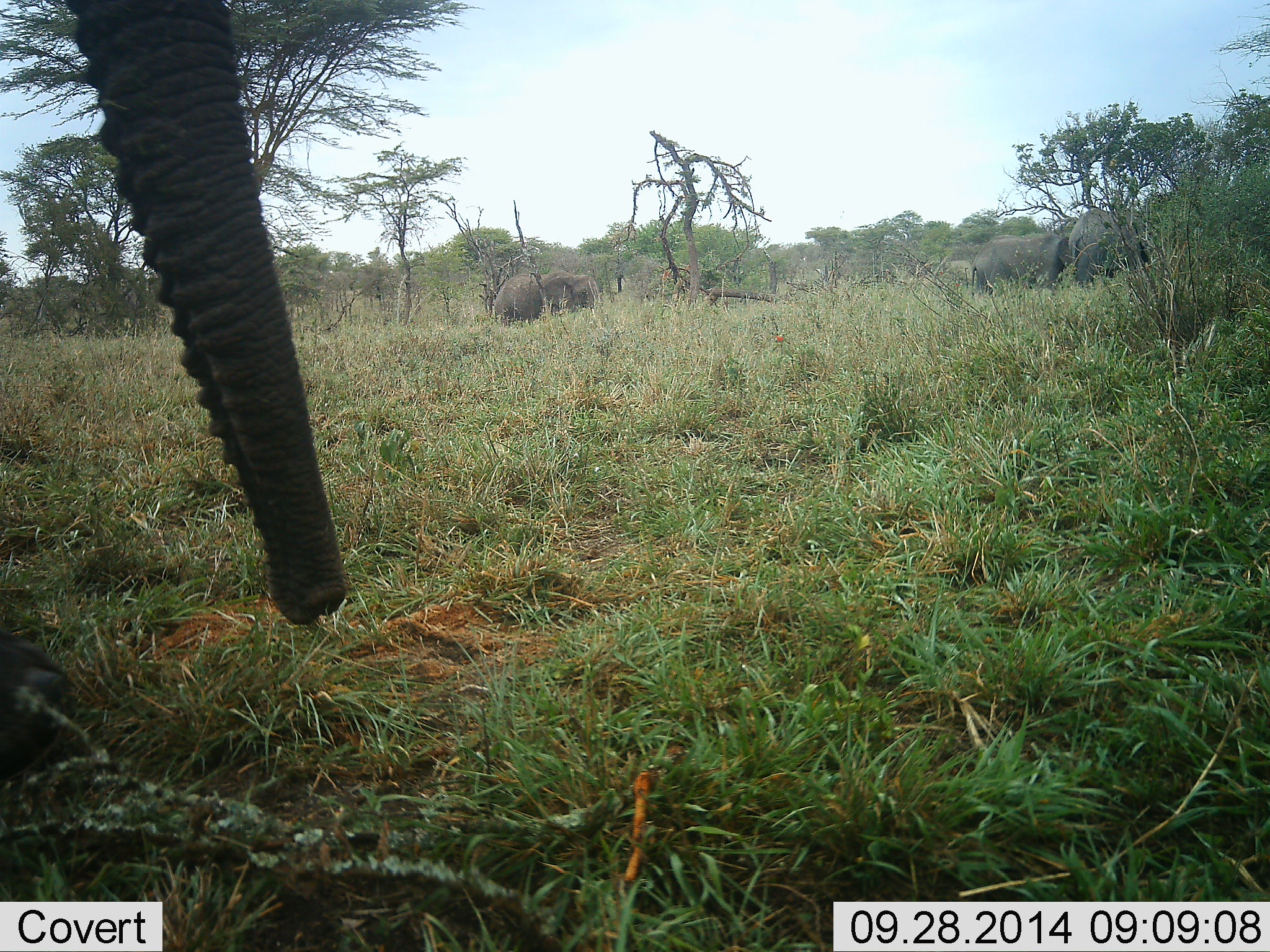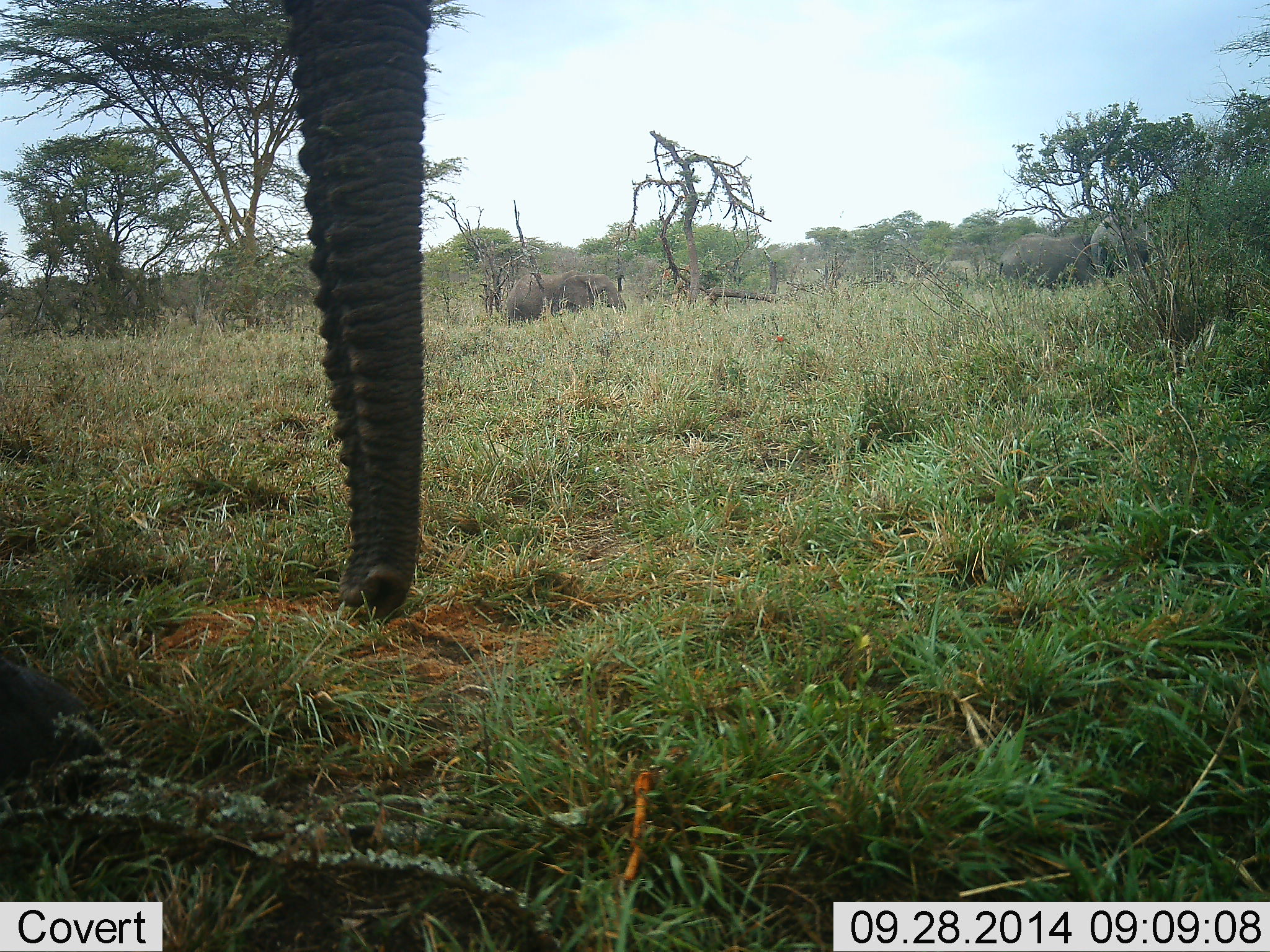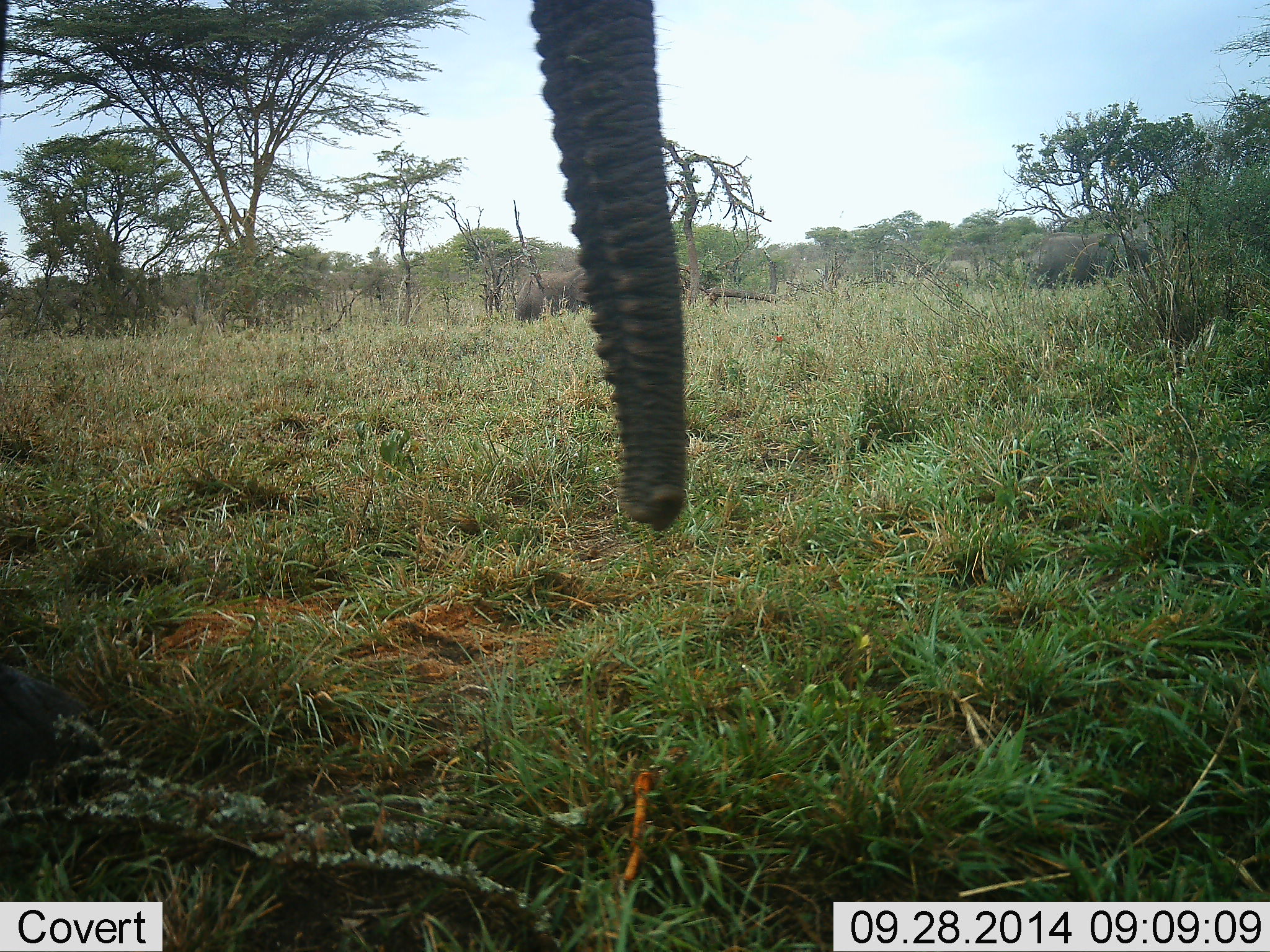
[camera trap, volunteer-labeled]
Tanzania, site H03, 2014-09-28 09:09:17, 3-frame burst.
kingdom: Animalia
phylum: Chordata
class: Mammalia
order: Proboscidea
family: Elephantidae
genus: Loxodonta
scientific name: Loxodonta africana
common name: african bush elephant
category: elephant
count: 4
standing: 18%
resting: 0%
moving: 82%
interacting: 0%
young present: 0%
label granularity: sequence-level